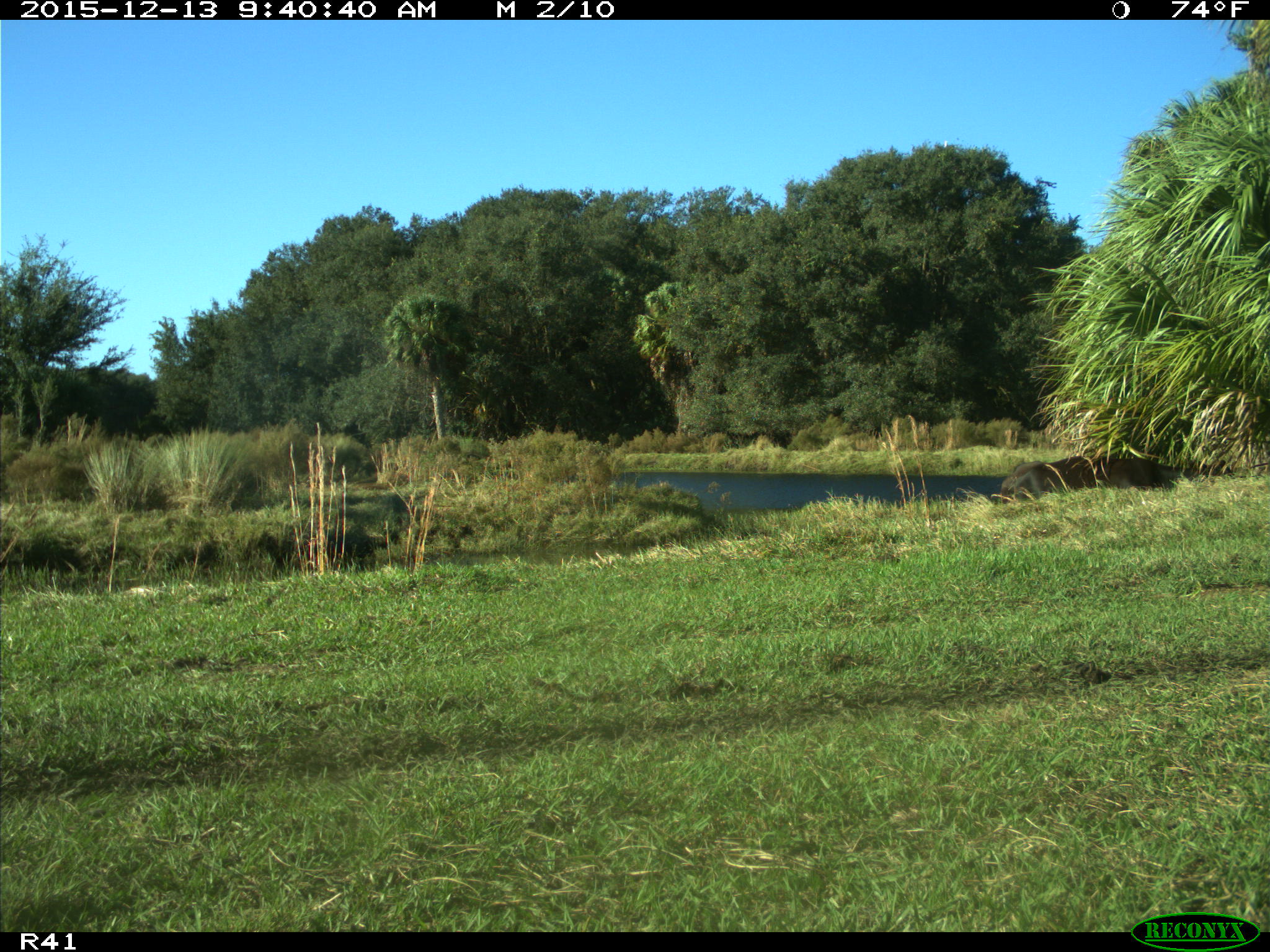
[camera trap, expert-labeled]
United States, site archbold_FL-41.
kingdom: Animalia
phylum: Chordata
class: Mammalia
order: Artiodactyla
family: Bovidae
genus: Bos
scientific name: Bos taurus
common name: domestic cow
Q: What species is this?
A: Bos taurus (domestic cow).